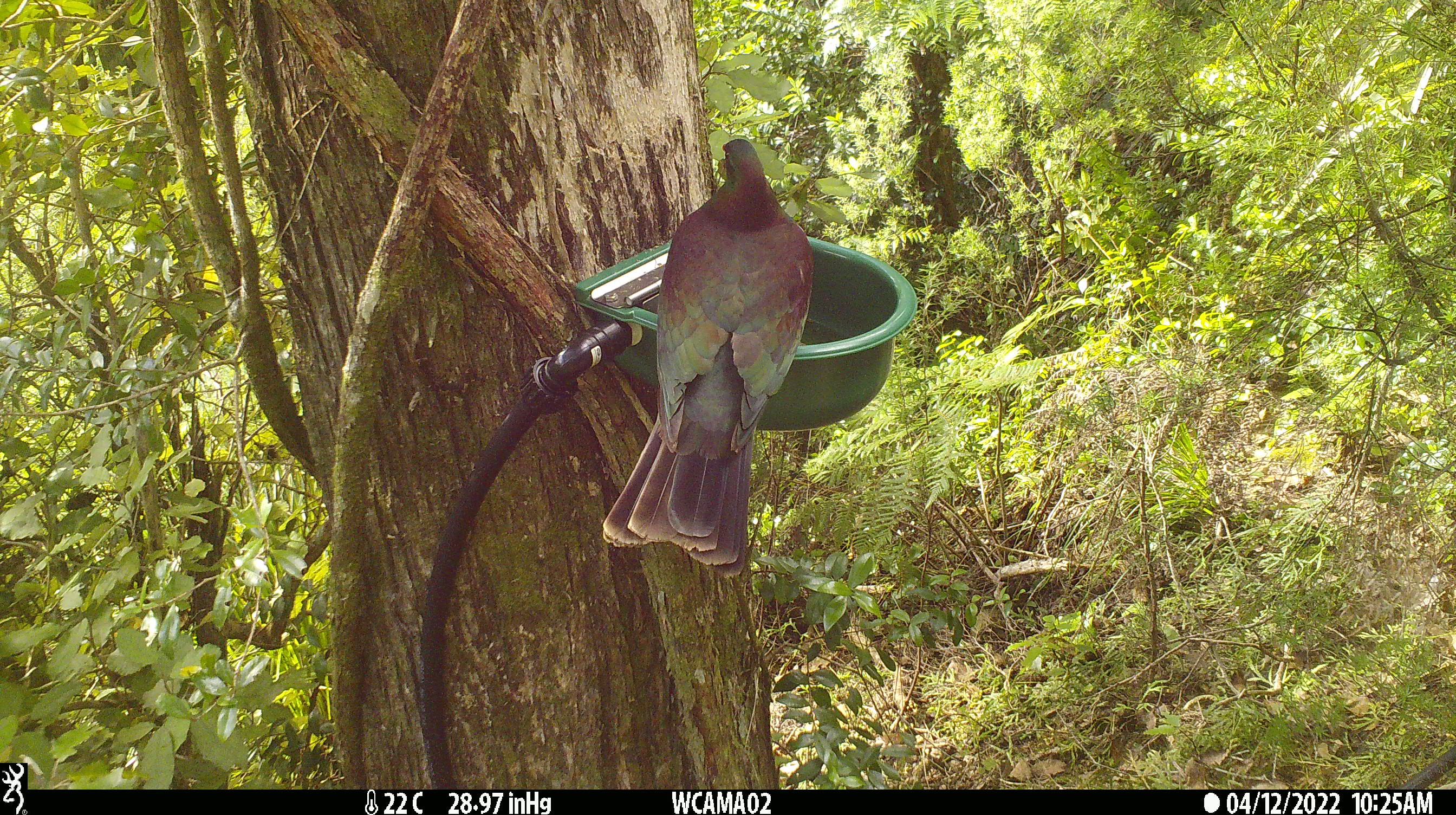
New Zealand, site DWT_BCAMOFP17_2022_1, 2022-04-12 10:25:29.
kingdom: Animalia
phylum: Chordata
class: Aves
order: Columbiformes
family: Columbidae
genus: Hemiphaga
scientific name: Hemiphaga novaeseelandiae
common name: new zealand pigeon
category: kereru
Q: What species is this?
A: Kereru (new zealand pigeon) (Hemiphaga novaeseelandiae).